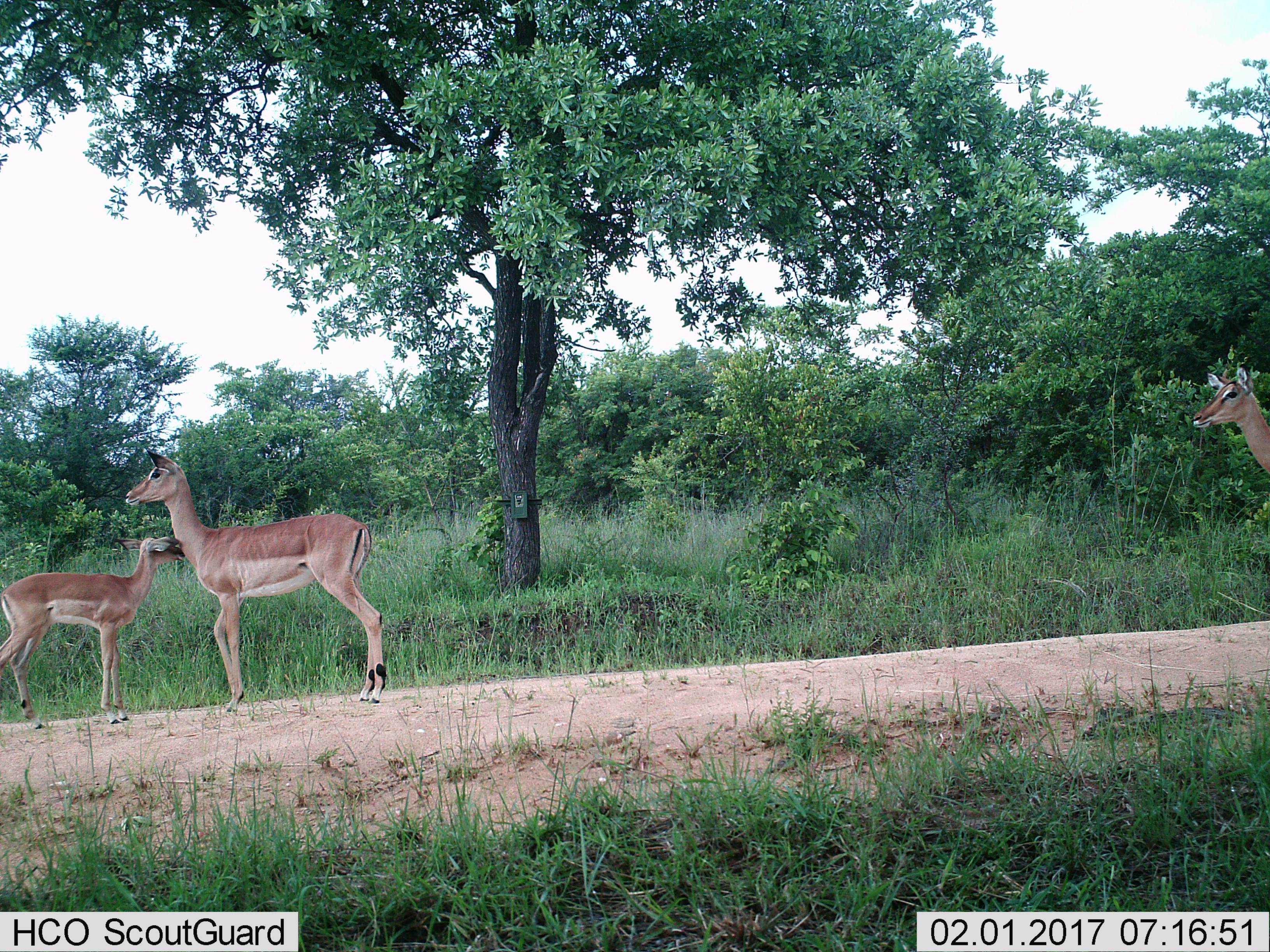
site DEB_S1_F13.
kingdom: Animalia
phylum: Chordata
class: Mammalia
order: Artiodactyla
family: Bovidae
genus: Aepyceros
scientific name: Aepyceros melampus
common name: impala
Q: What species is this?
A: Impala (Aepyceros melampus).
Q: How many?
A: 3.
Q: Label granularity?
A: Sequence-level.